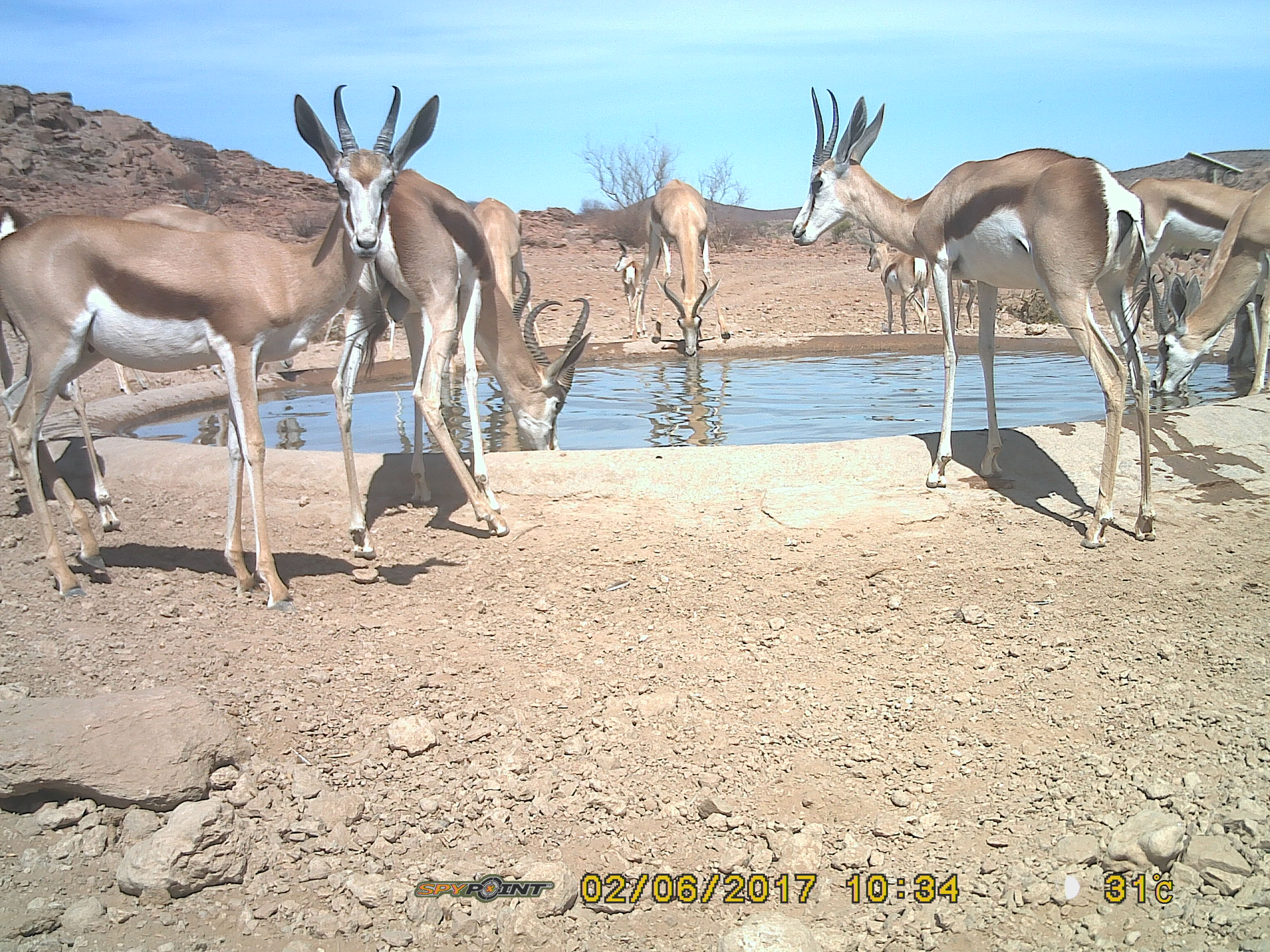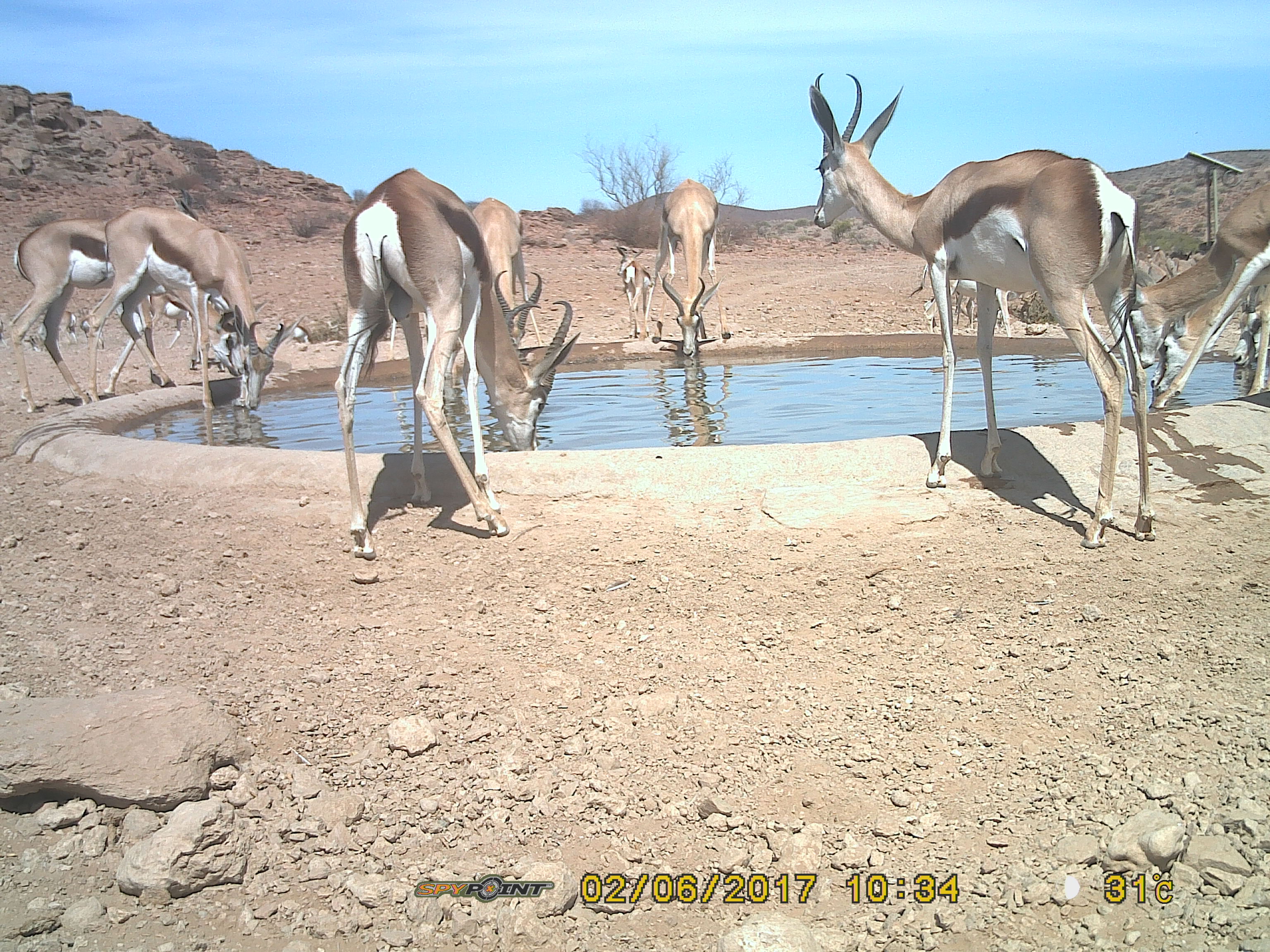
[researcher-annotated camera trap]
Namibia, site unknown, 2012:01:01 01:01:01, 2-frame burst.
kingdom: Animalia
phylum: Chordata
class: Mammalia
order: Artiodactyla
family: Bovidae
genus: Antidorcas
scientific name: Antidorcas marsupialis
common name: springbok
Antidorcas marsupialis (springbok).